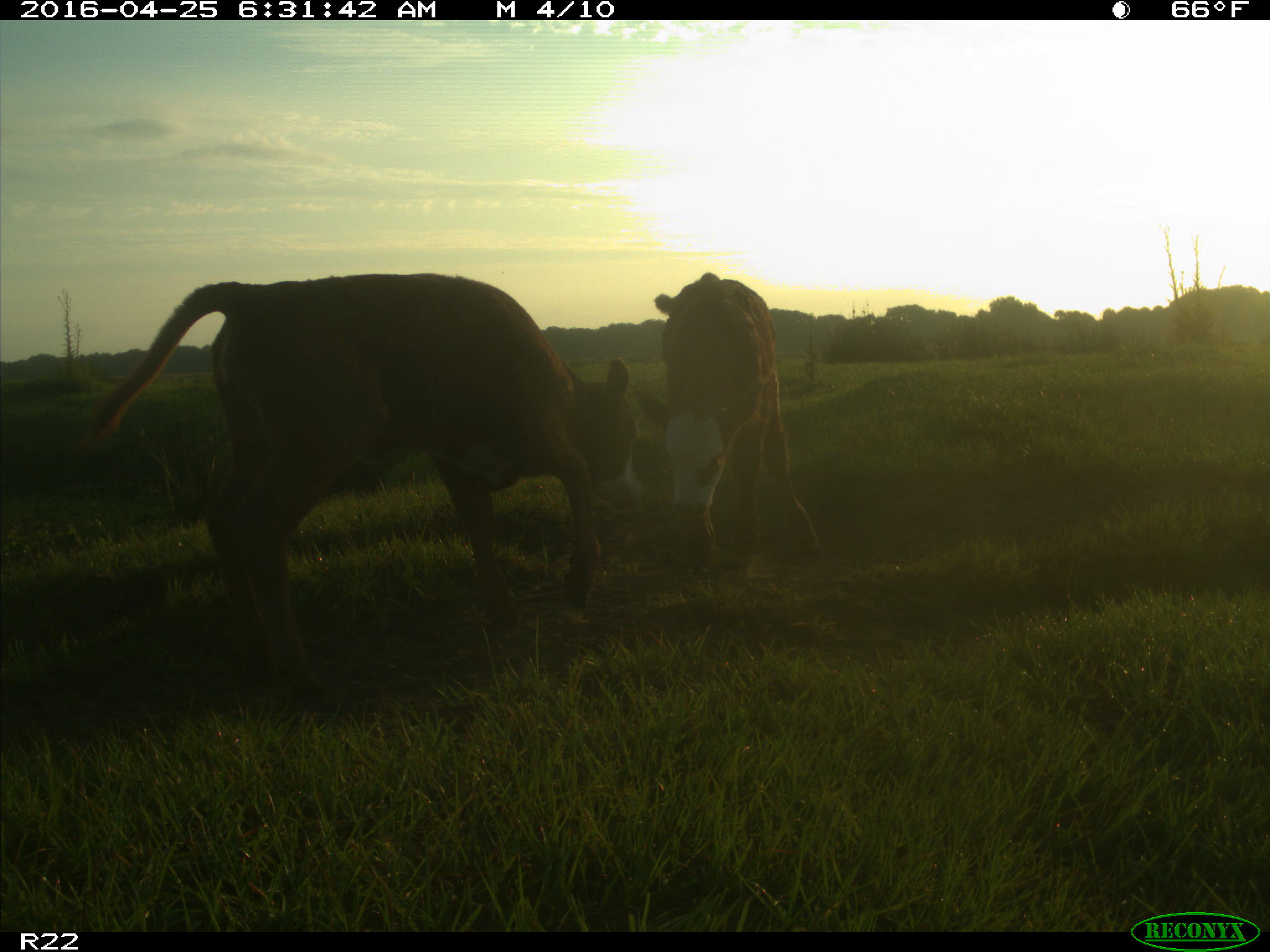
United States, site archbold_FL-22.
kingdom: Animalia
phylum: Chordata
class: Mammalia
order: Artiodactyla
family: Bovidae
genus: Bos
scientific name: Bos taurus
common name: domestic cow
Bos taurus (domestic cow).